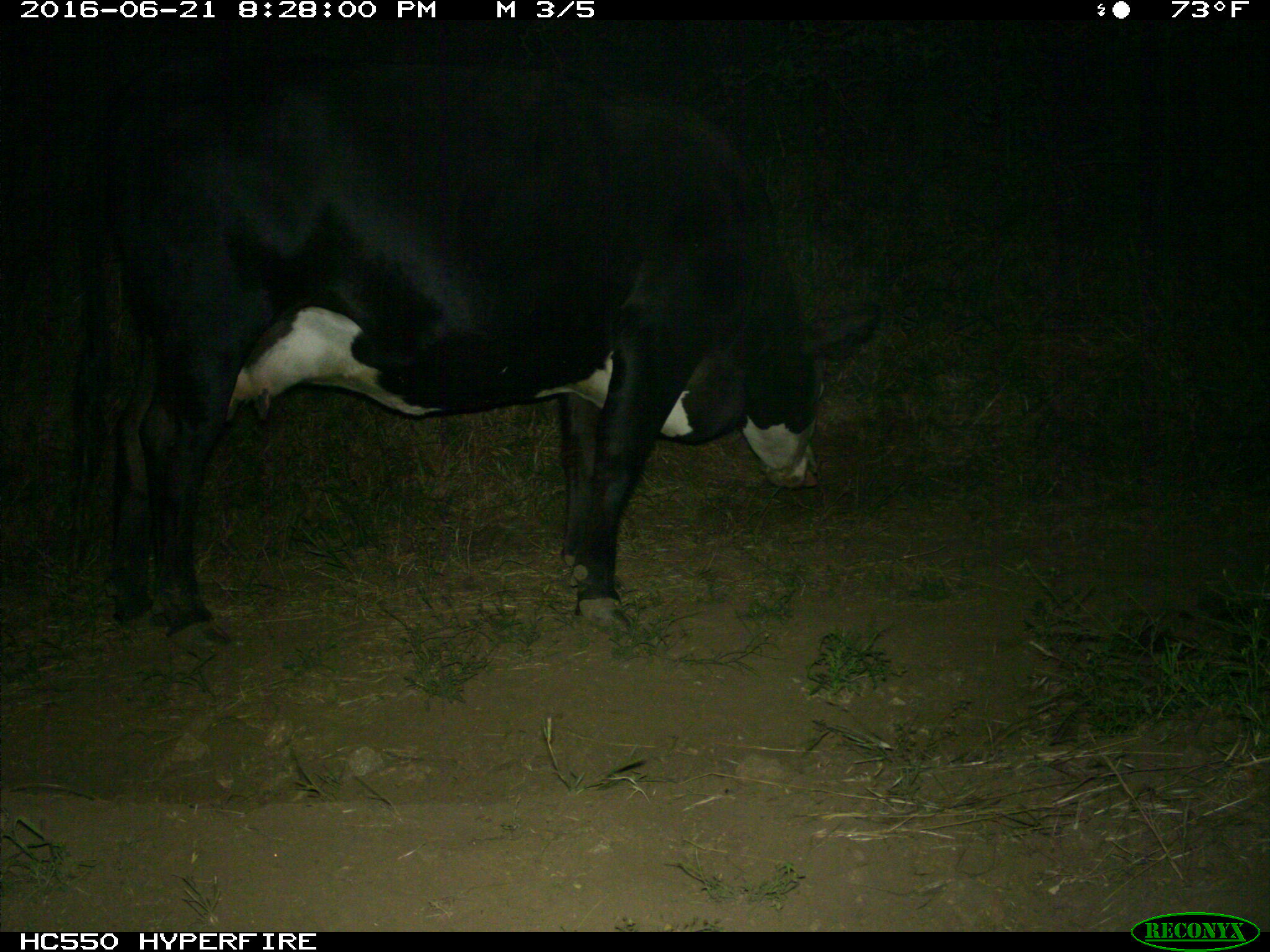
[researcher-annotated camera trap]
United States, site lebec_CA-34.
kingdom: Animalia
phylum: Chordata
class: Mammalia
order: Artiodactyla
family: Bovidae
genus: Bos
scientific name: Bos taurus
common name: domestic cow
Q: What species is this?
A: Bos taurus (domestic cow).